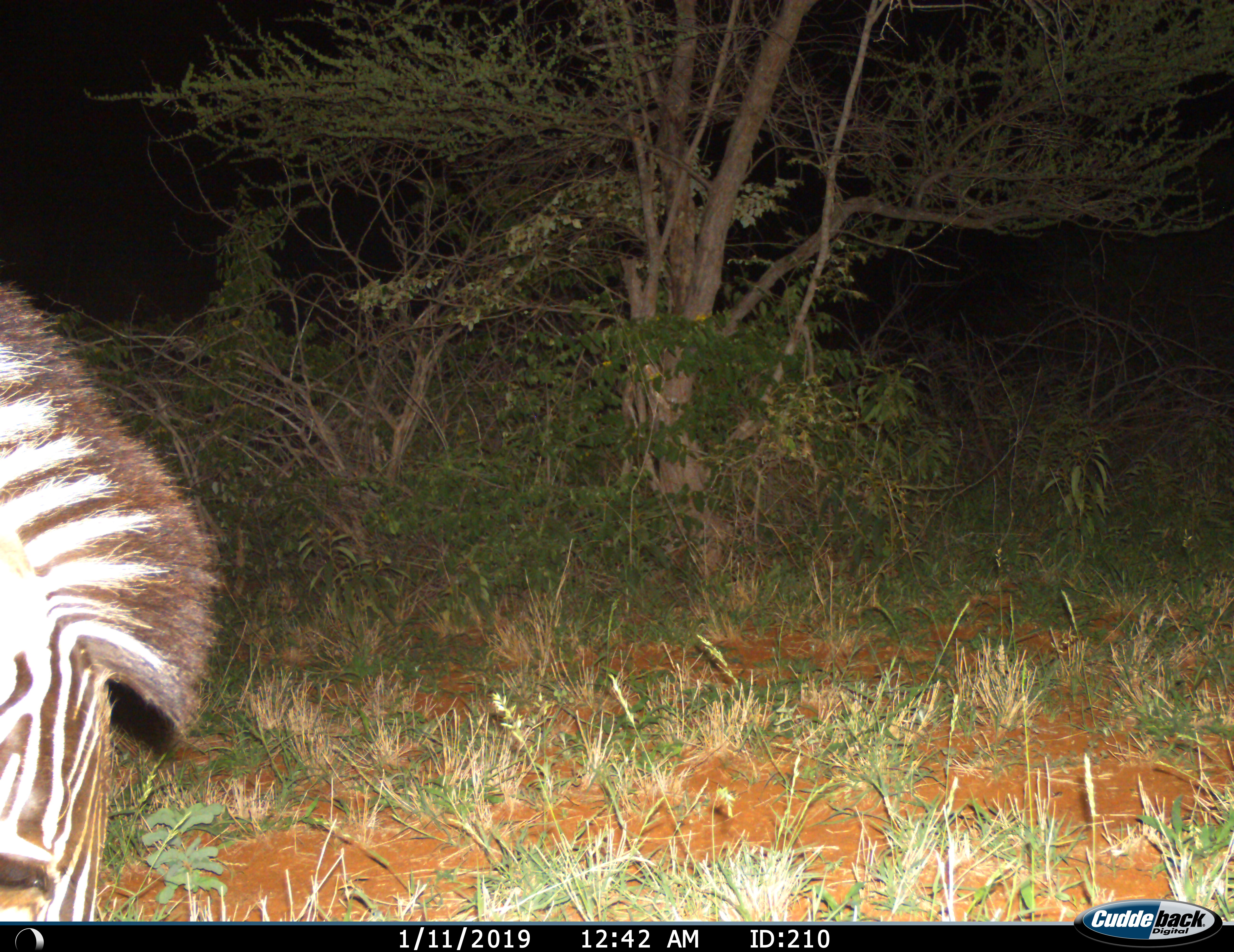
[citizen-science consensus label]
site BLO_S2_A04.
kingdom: Animalia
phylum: Chordata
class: Mammalia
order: Perissodactyla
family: Equidae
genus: Equus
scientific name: Equus quagga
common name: plains zebra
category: zebraplains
Zebraplains (plains zebra) (Equus quagga), count 1. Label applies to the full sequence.